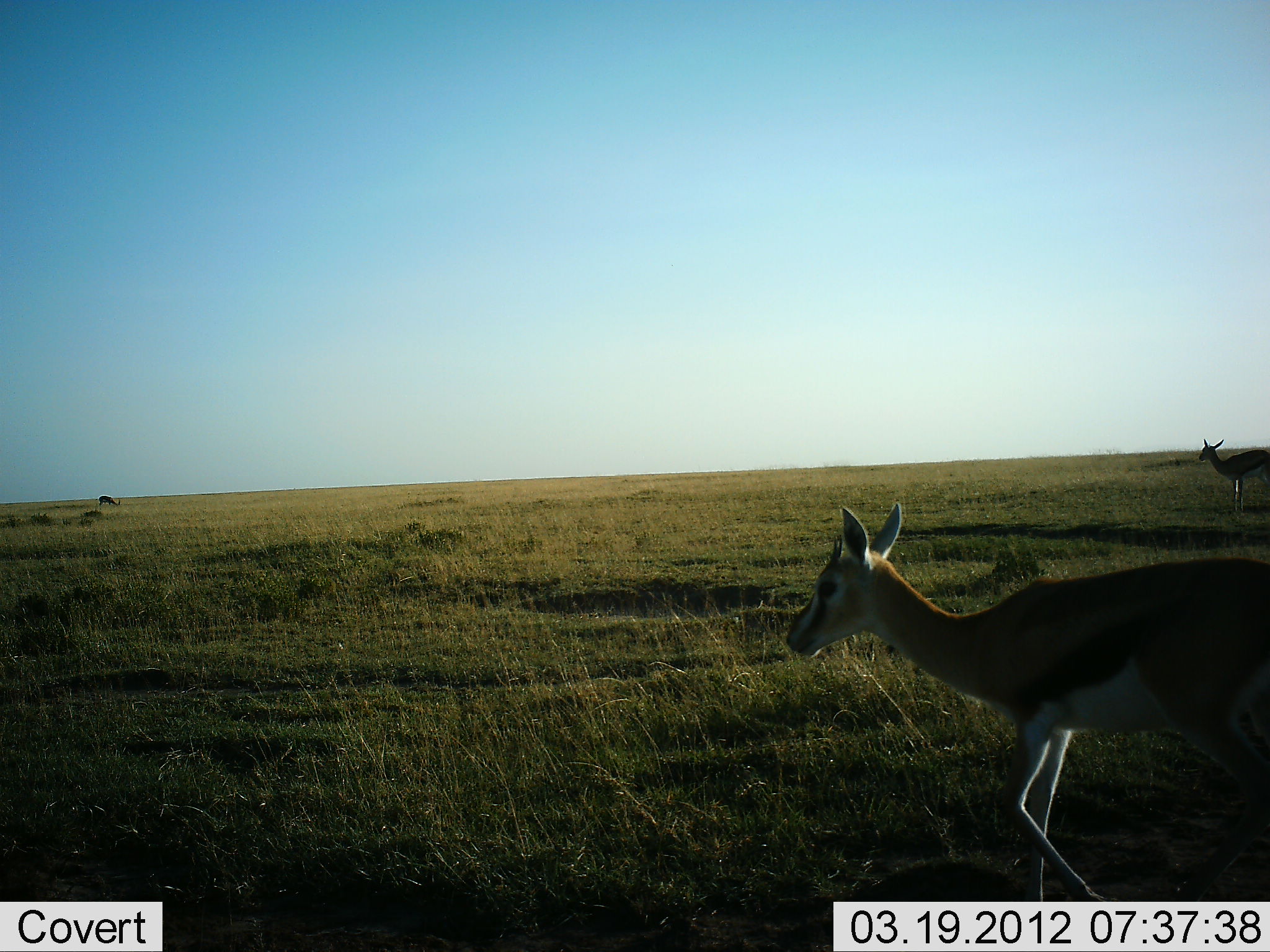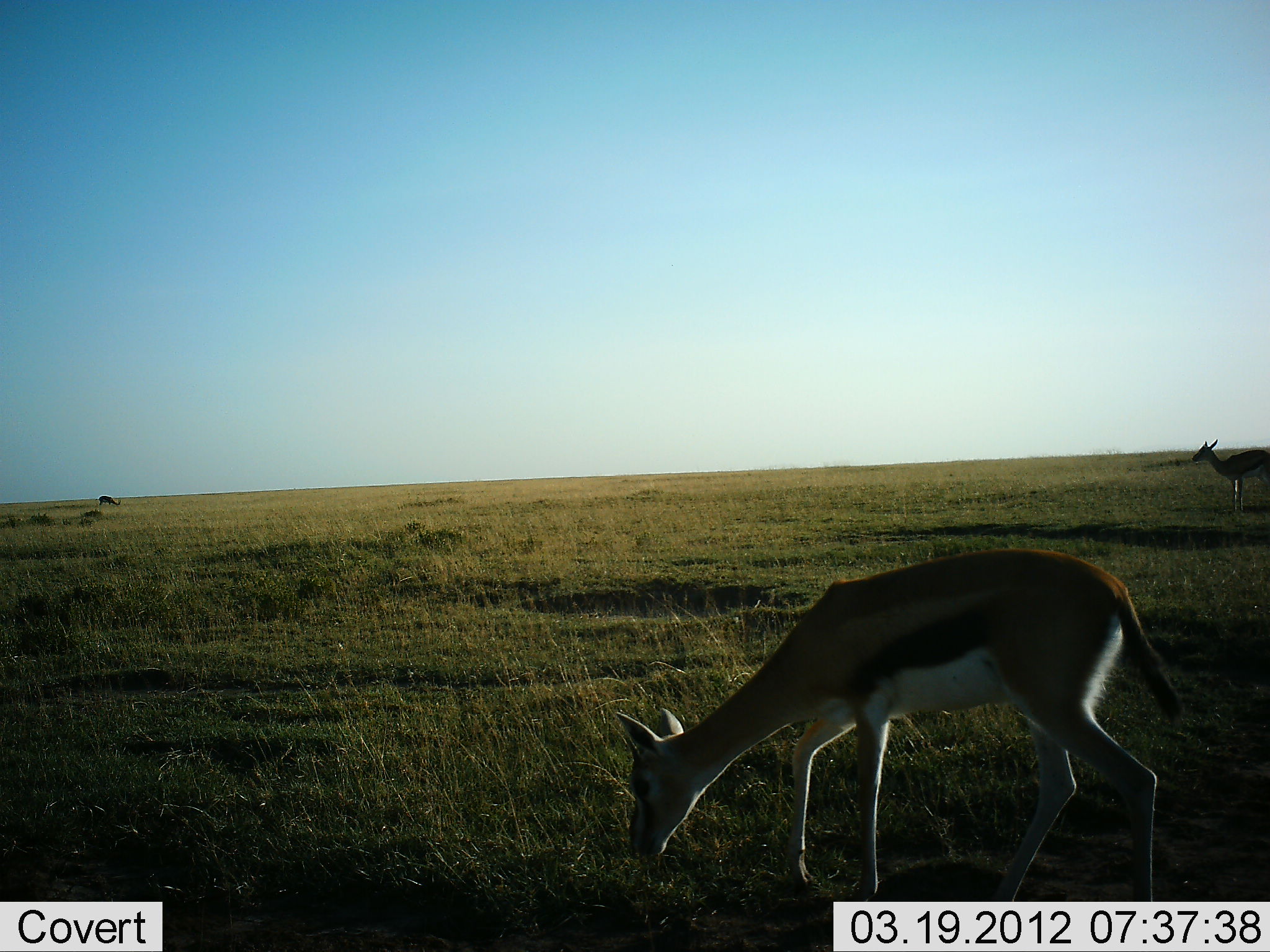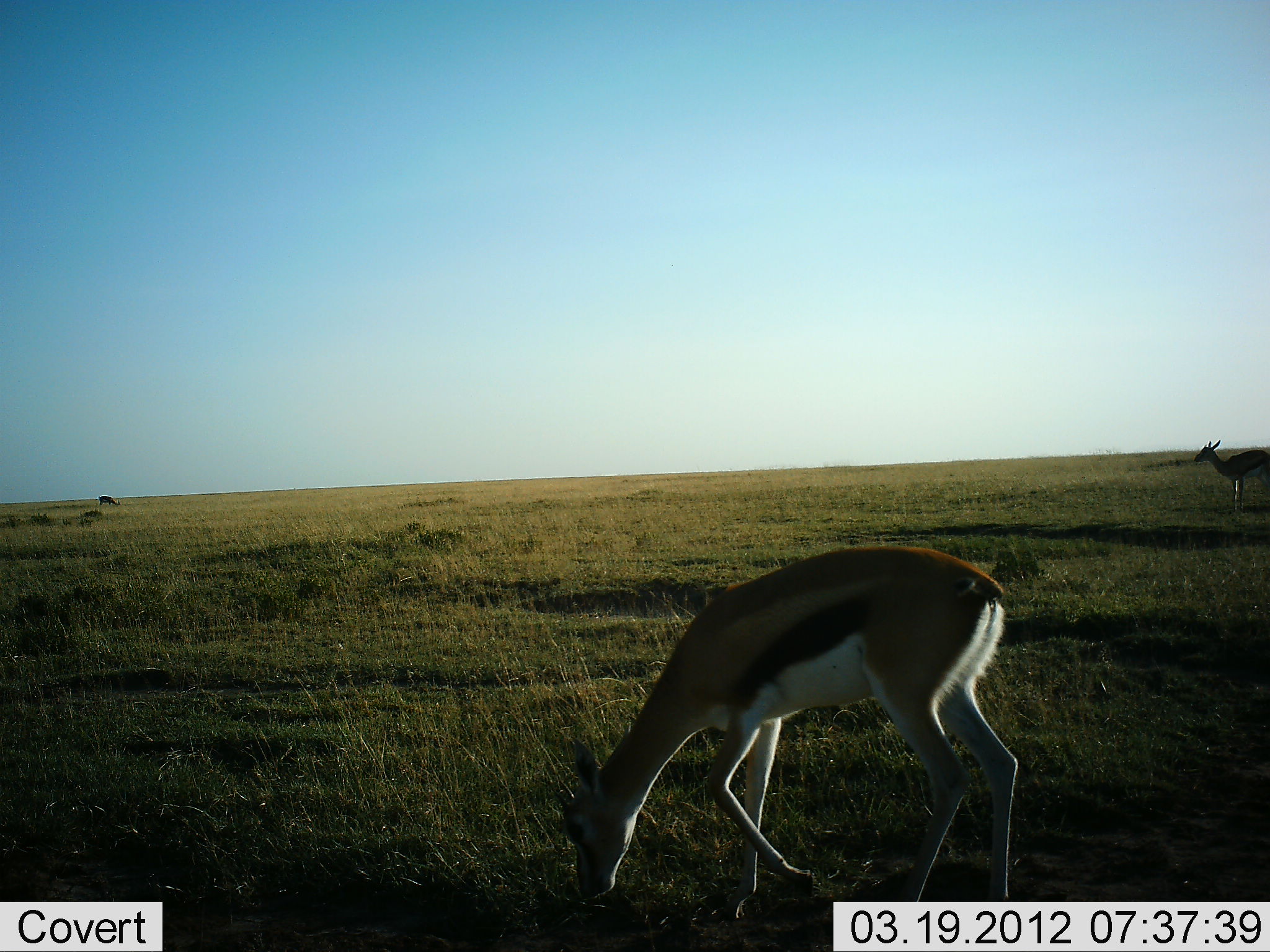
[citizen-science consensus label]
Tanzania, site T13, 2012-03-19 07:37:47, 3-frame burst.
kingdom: Animalia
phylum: Chordata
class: Mammalia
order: Artiodactyla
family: Bovidae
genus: Eudorcas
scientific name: Eudorcas thomsonii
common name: thomson's gazelle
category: gazellethomsons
Gazellethomsons (thomson's gazelle) (Eudorcas thomsonii), count 2. Behavior (volunteer vote fractions): standing 67%, resting 0%, moving 7%, interacting 0%. Young present (vote fraction): 0%. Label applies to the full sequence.